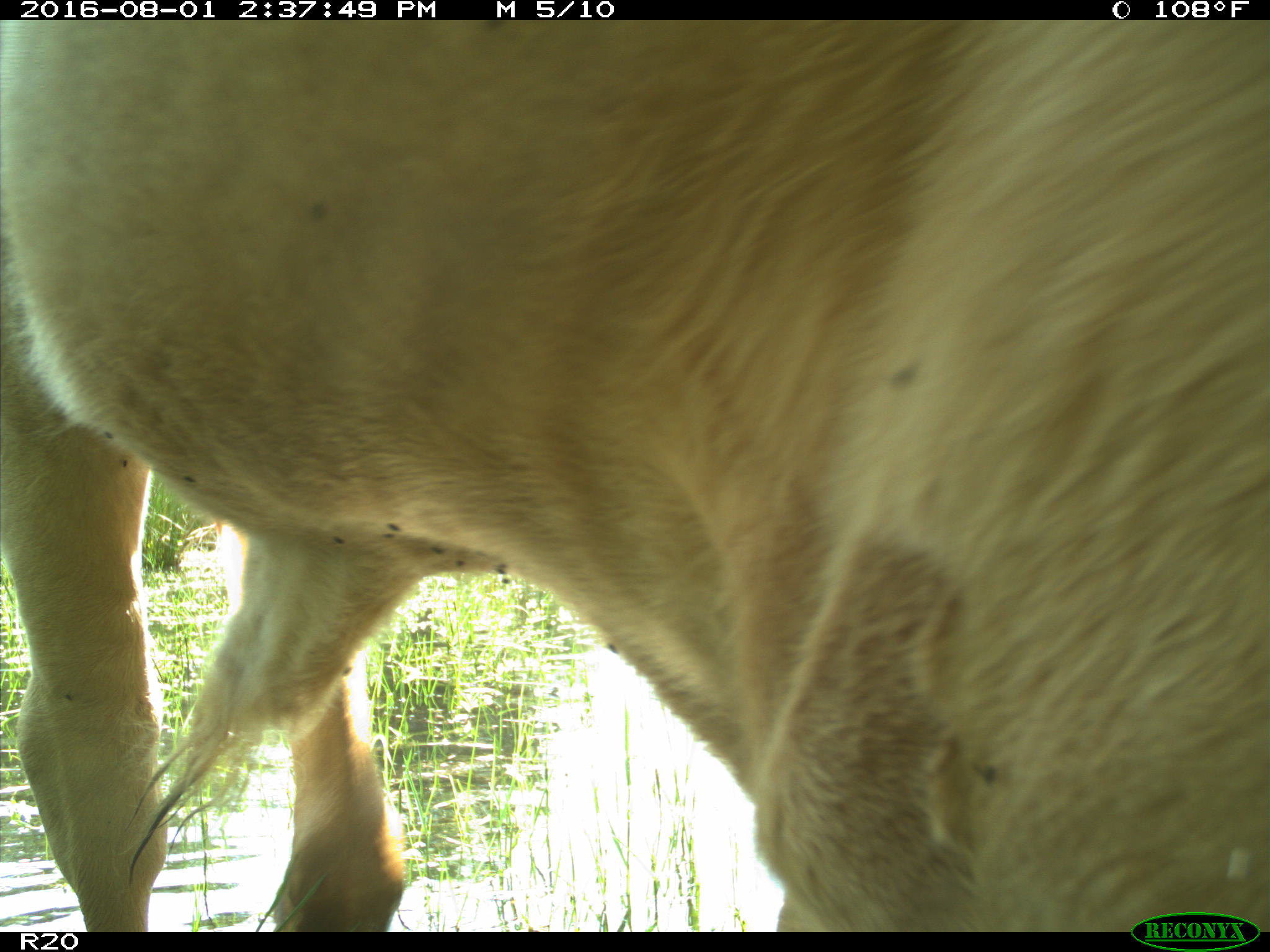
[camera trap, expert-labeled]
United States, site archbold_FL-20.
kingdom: Animalia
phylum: Chordata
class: Mammalia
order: Artiodactyla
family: Bovidae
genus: Bos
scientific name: Bos taurus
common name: domestic cow